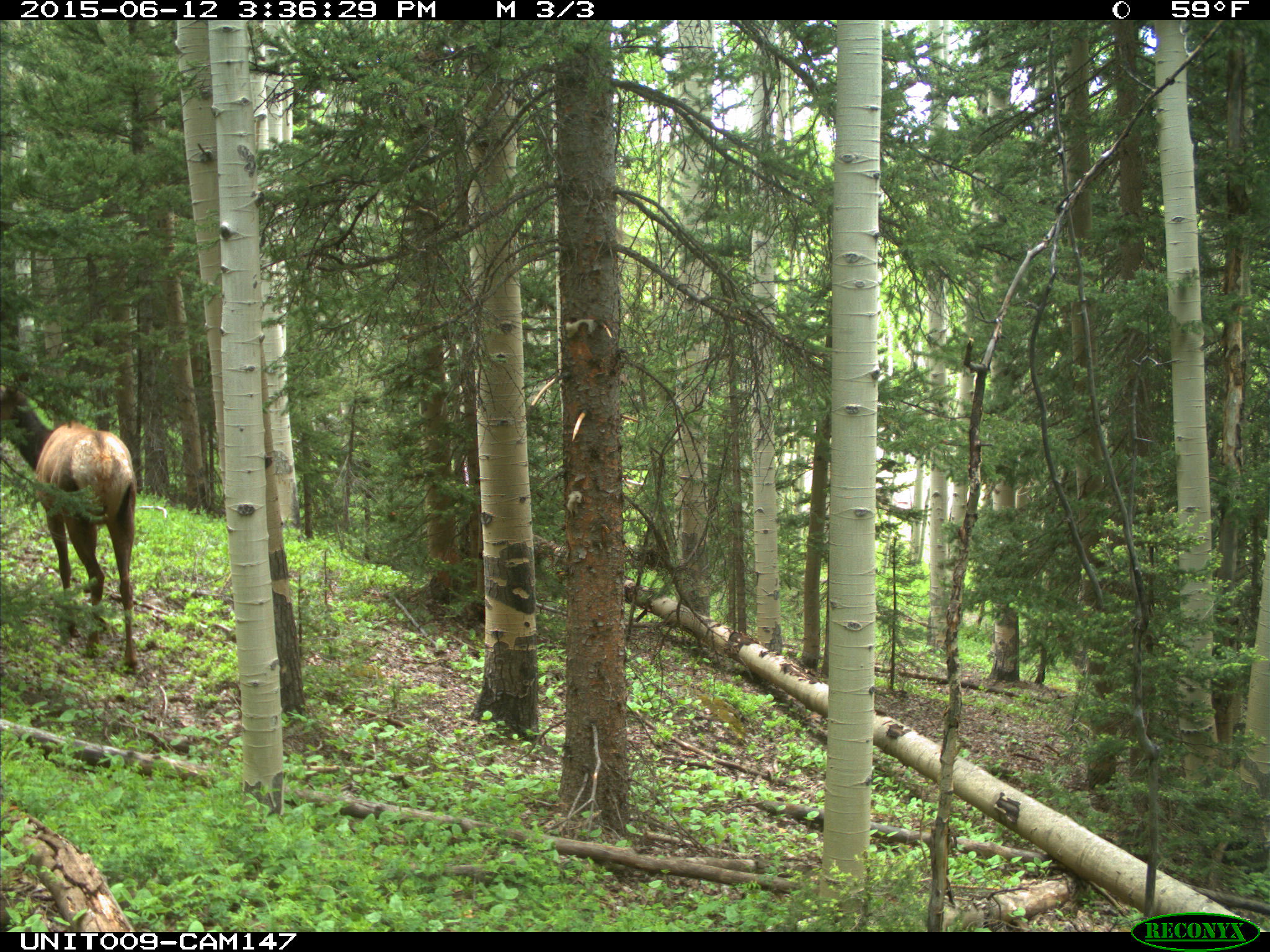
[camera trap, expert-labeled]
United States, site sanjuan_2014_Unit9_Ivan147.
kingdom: Animalia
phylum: Chordata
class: Mammalia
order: Artiodactyla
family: Cervidae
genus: Cervus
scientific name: Cervus elaphus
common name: red deer